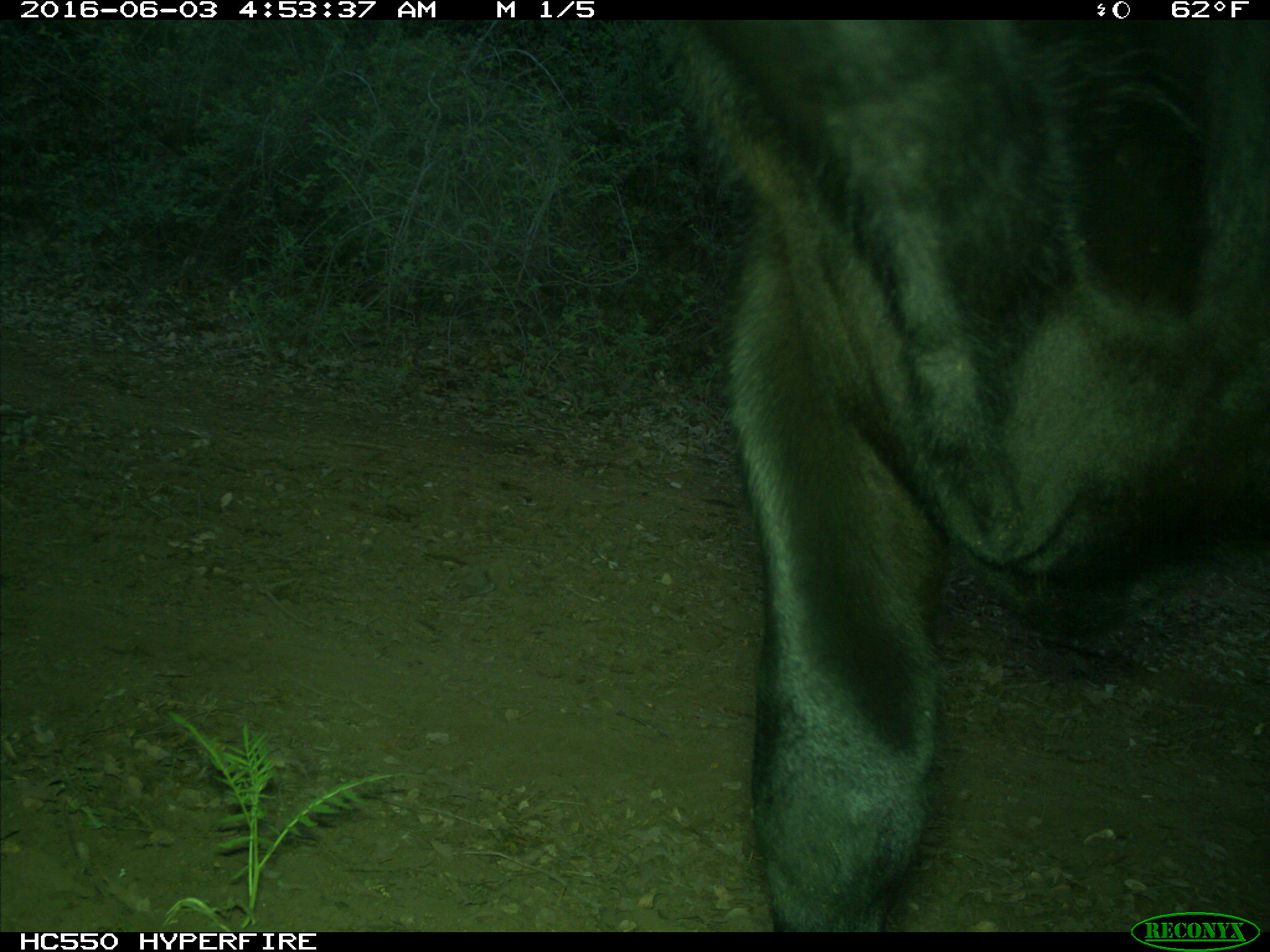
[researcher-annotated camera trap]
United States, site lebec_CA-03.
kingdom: Animalia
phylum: Chordata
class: Mammalia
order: Artiodactyla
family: Bovidae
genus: Bos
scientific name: Bos taurus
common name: domestic cow